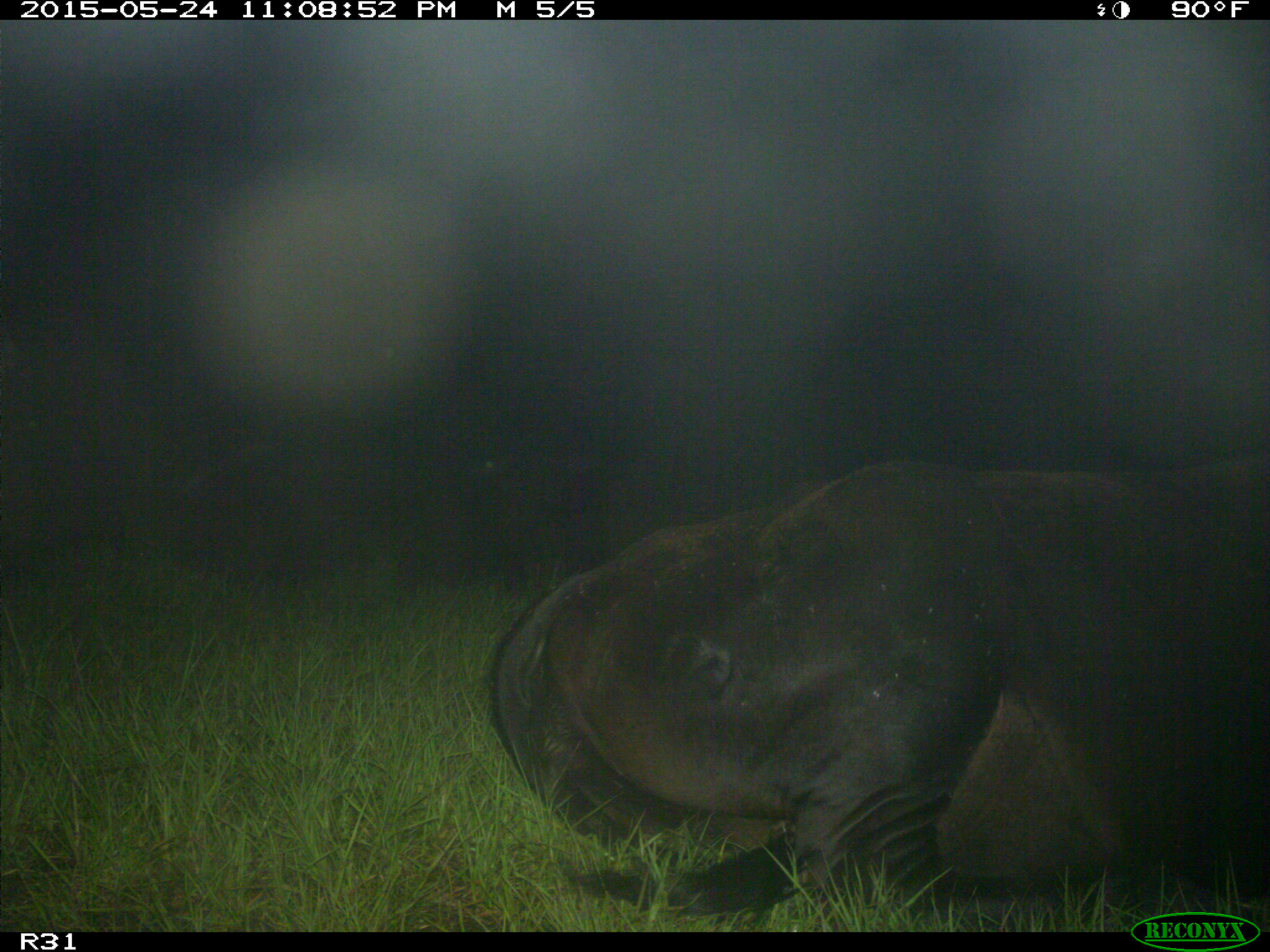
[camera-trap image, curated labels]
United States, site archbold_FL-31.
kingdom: Animalia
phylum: Chordata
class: Mammalia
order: Artiodactyla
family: Bovidae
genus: Bos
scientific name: Bos taurus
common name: domestic cow